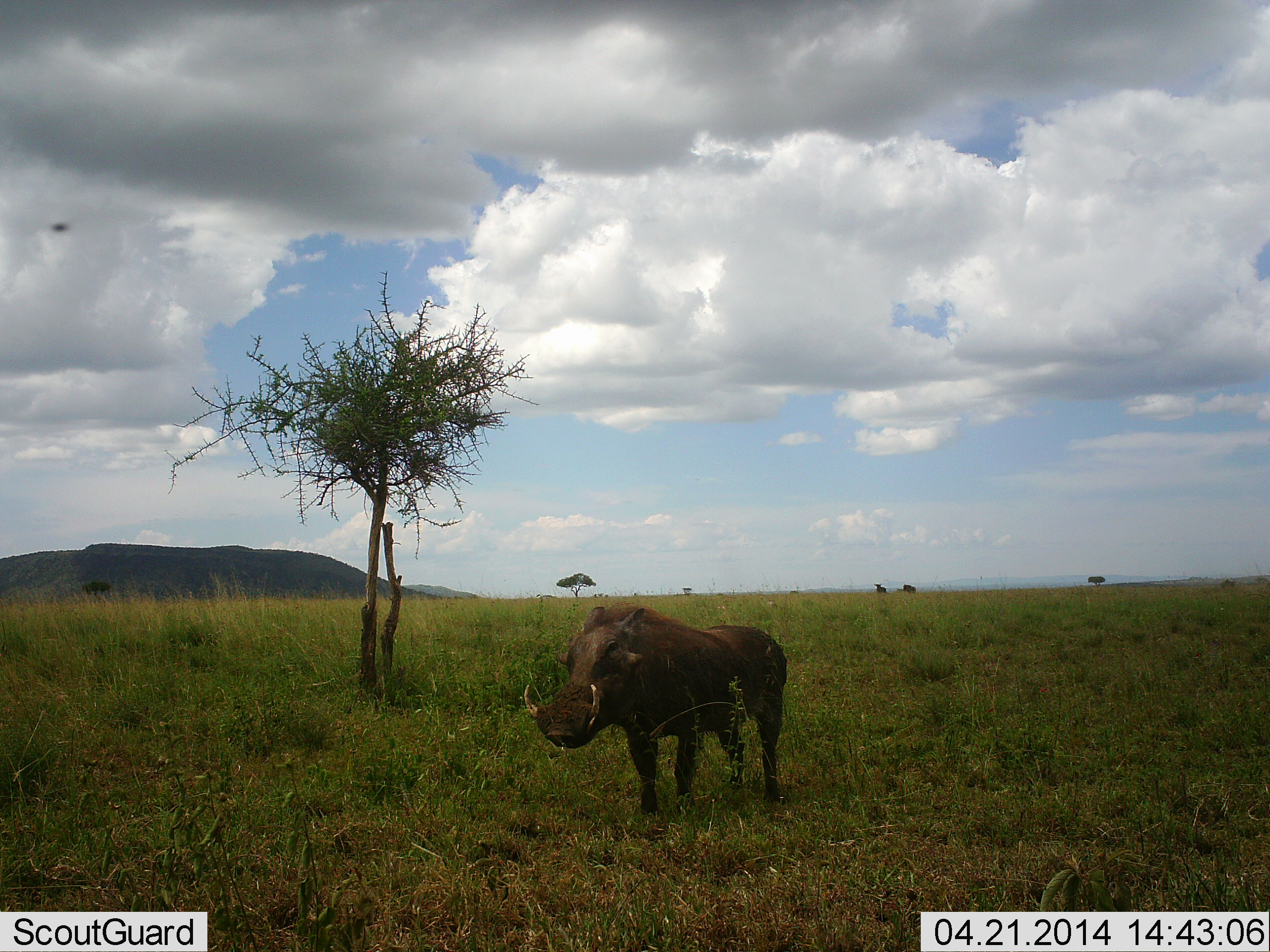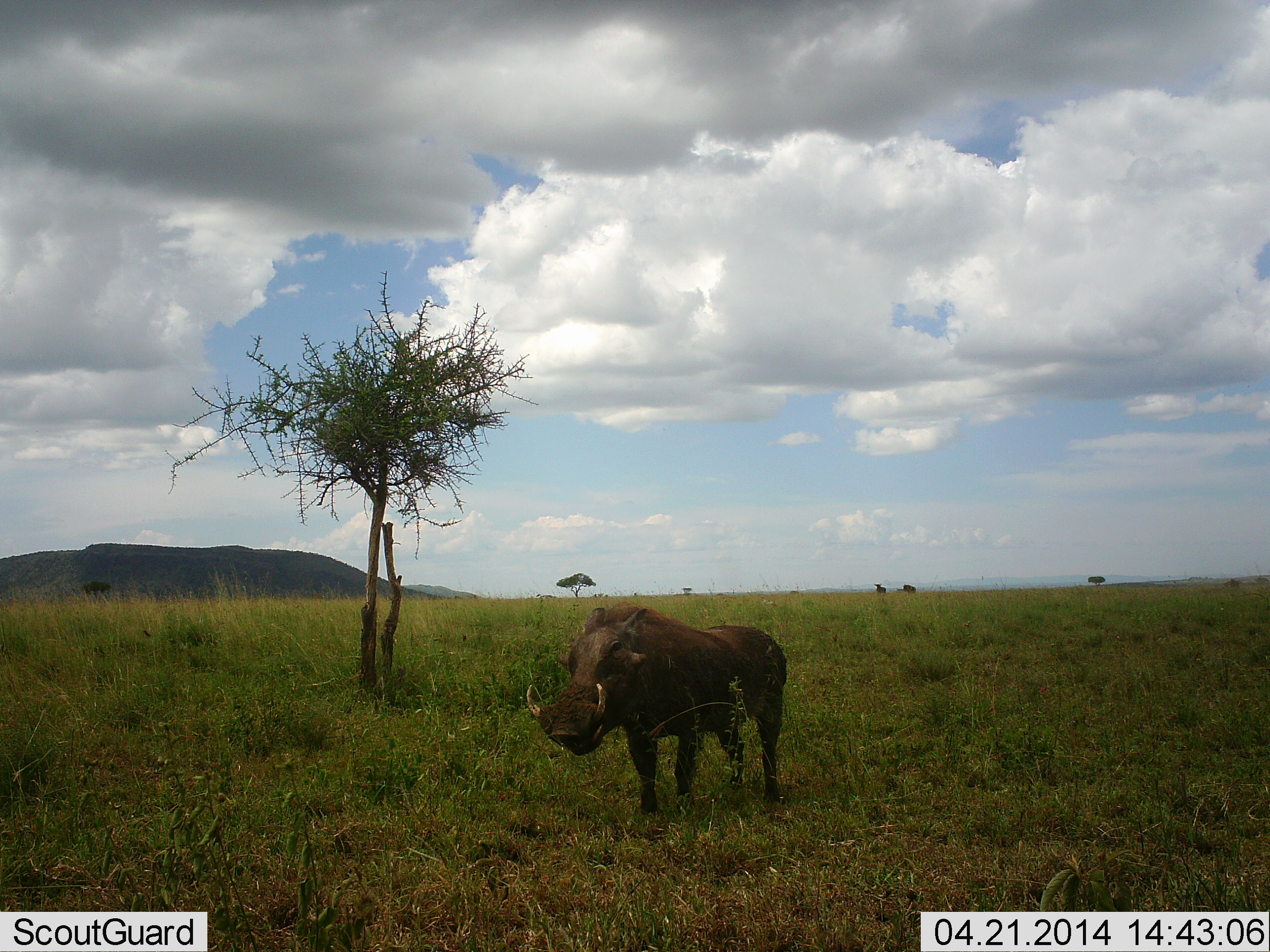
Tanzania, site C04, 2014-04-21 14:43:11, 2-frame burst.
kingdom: Animalia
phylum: Chordata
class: Mammalia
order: Artiodactyla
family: Suidae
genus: Phacochoerus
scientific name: Phacochoerus africanus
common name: warthog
Warthog (Phacochoerus africanus), count 1. Behavior (volunteer vote fractions): standing 90%, resting 0%, moving 0%, interacting 0%. Young present (vote fraction): 10%. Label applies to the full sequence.